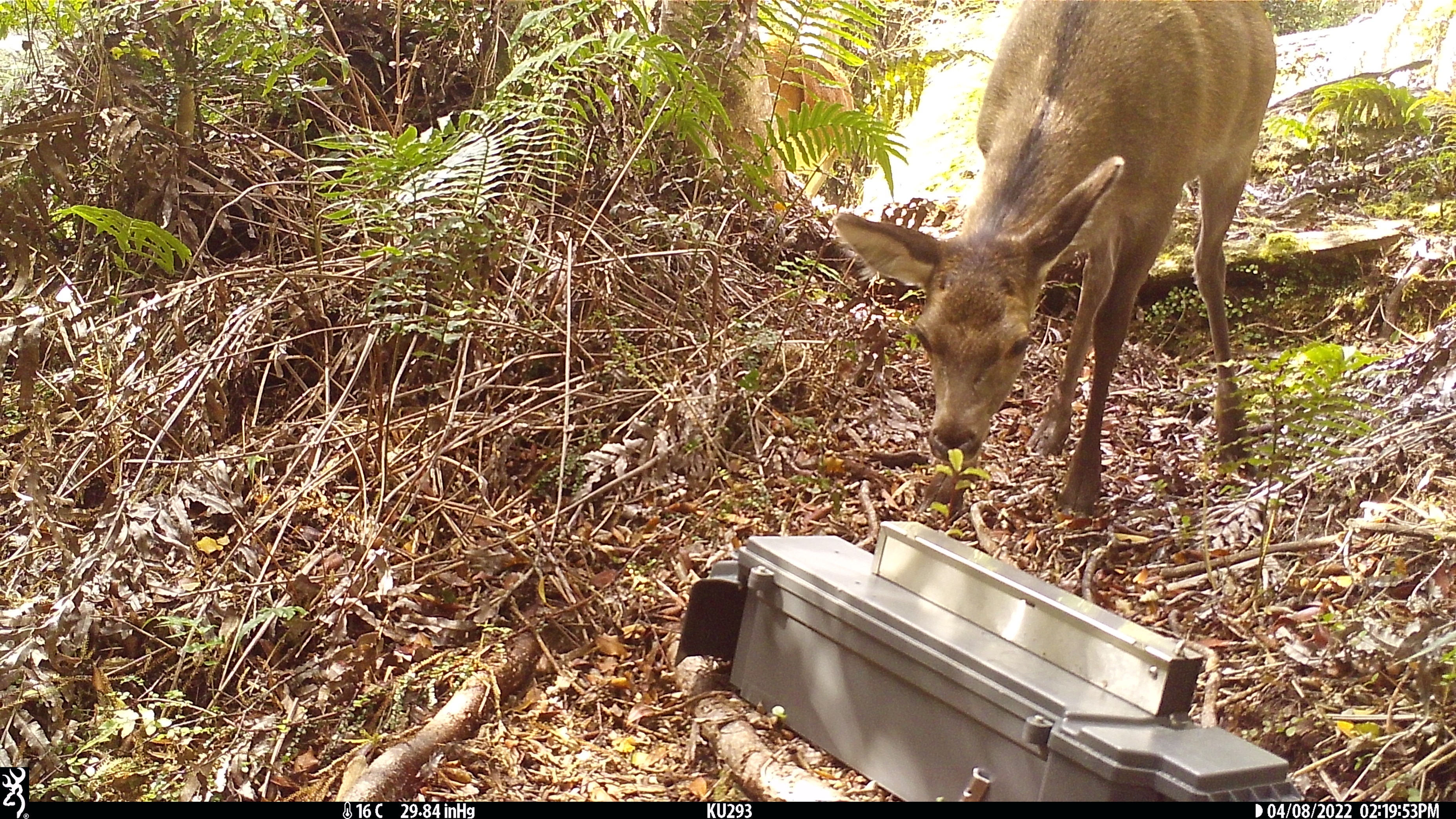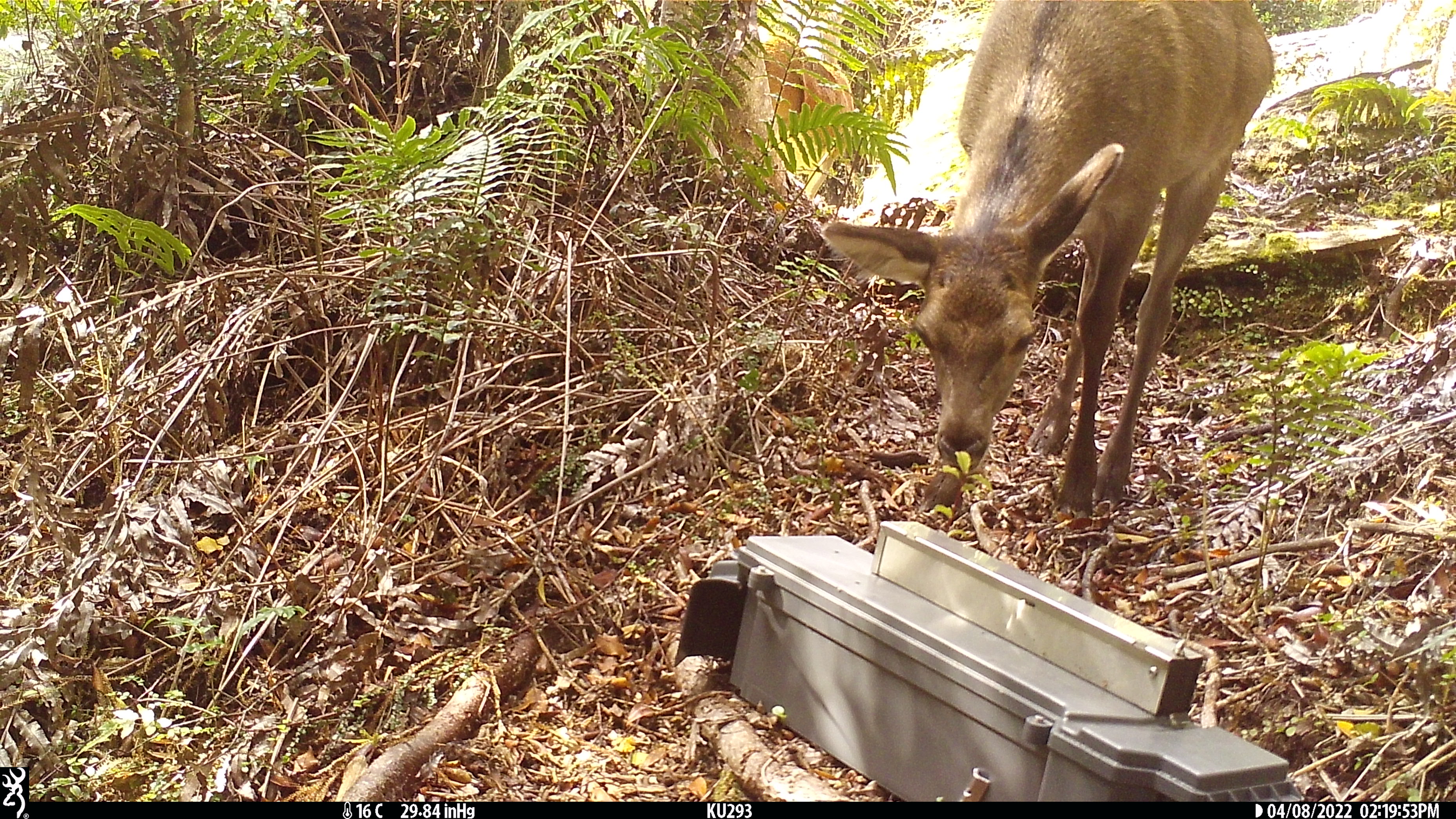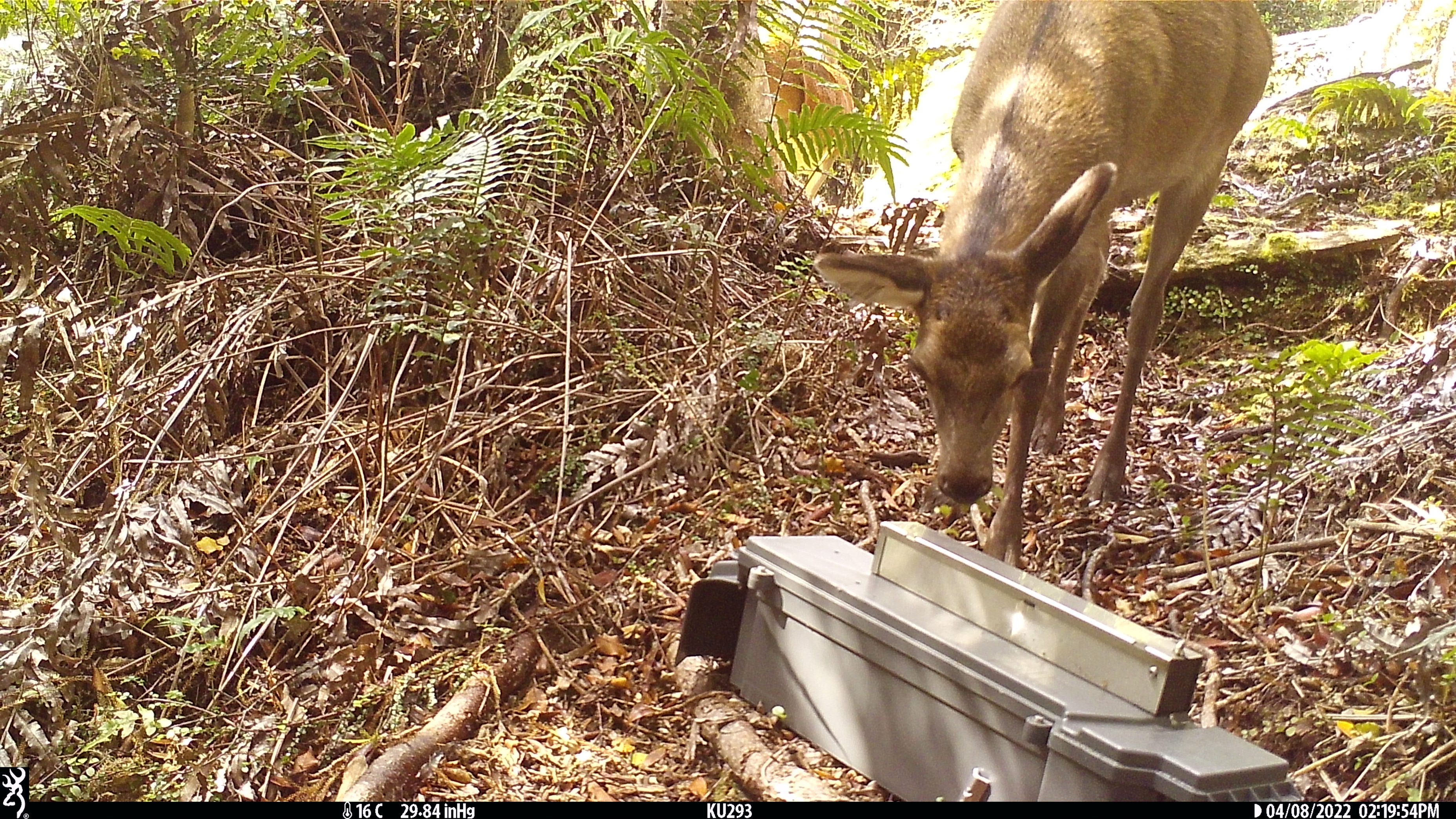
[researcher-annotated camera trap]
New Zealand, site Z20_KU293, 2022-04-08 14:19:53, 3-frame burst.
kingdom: Animalia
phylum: Chordata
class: Mammalia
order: Artiodactyla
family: Cervidae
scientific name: Cervidae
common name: deer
Deer (Cervidae).